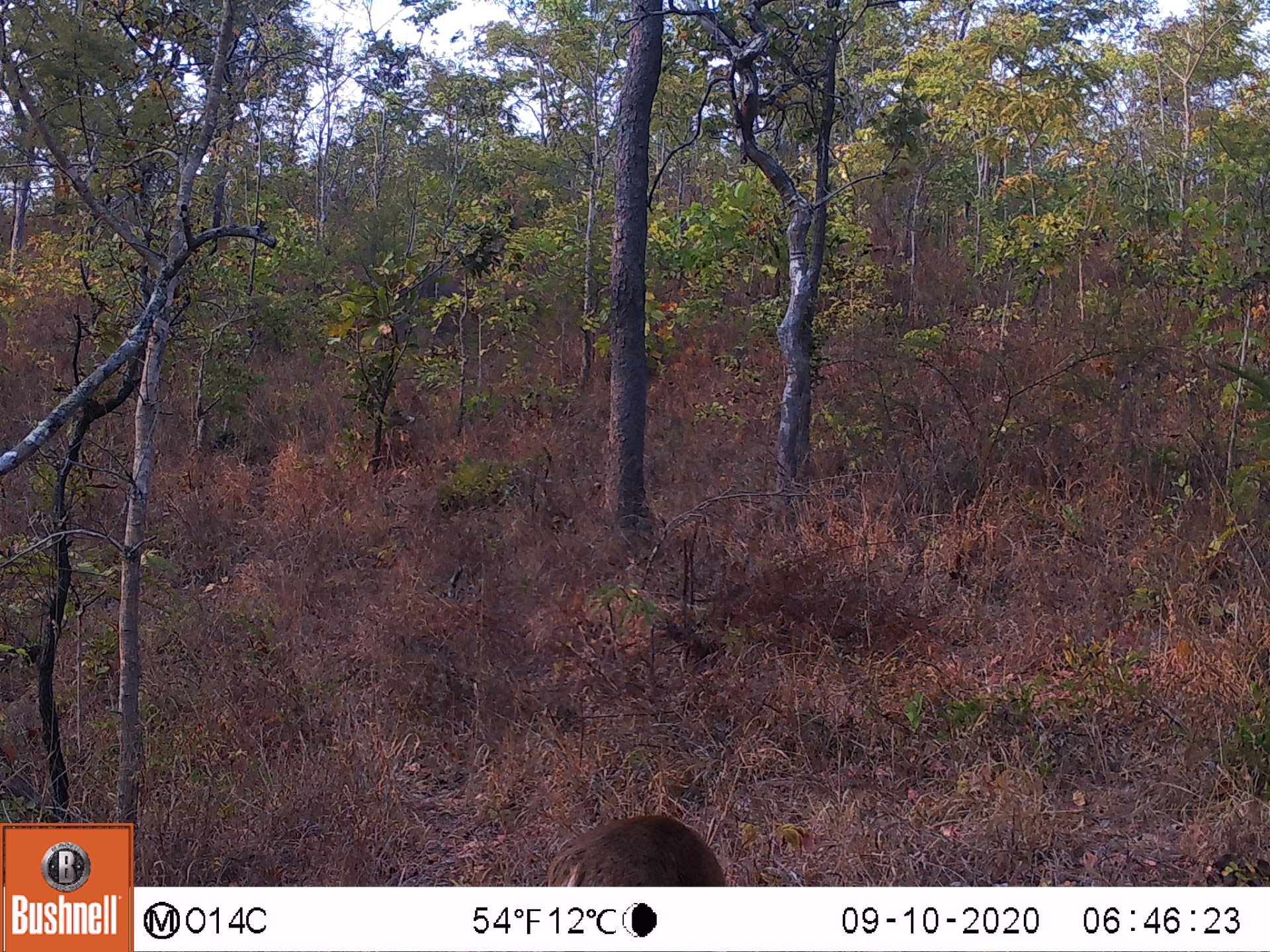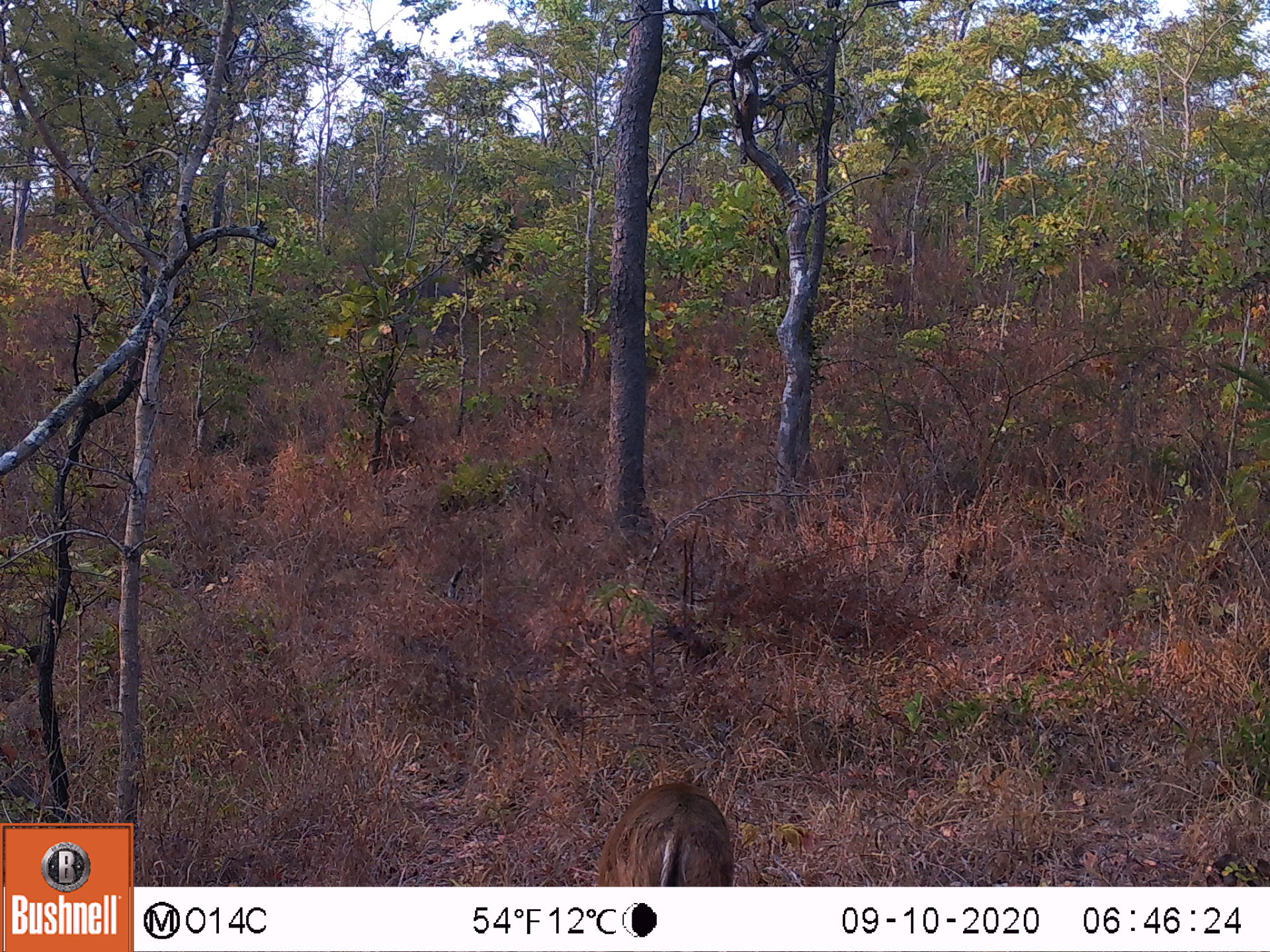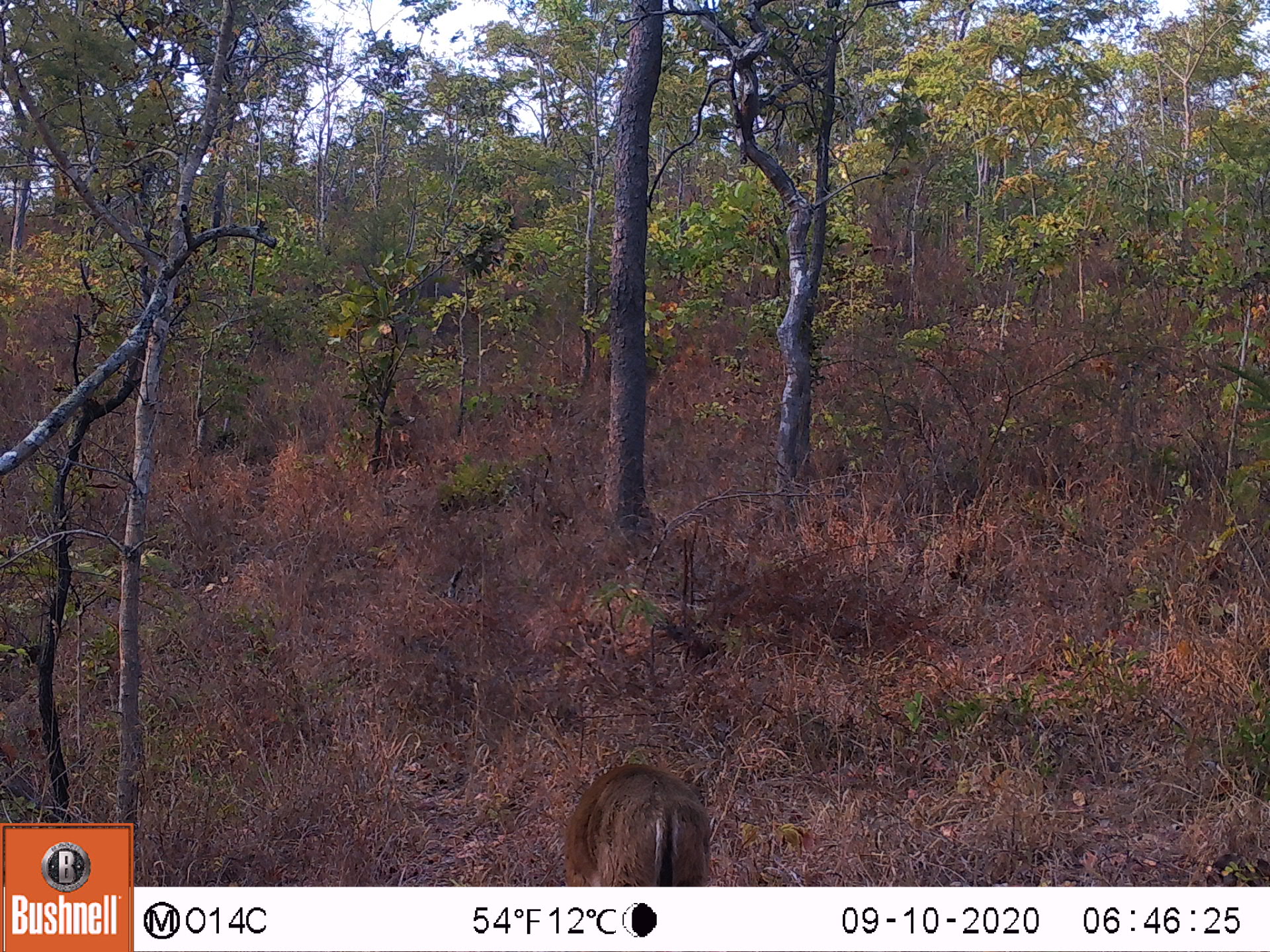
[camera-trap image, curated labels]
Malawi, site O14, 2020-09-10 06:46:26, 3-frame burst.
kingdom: Animalia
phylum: Chordata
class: Mammalia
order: Artiodactyla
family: Bovidae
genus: Sylvicapra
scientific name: Sylvicapra grimmia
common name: common duiker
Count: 1.